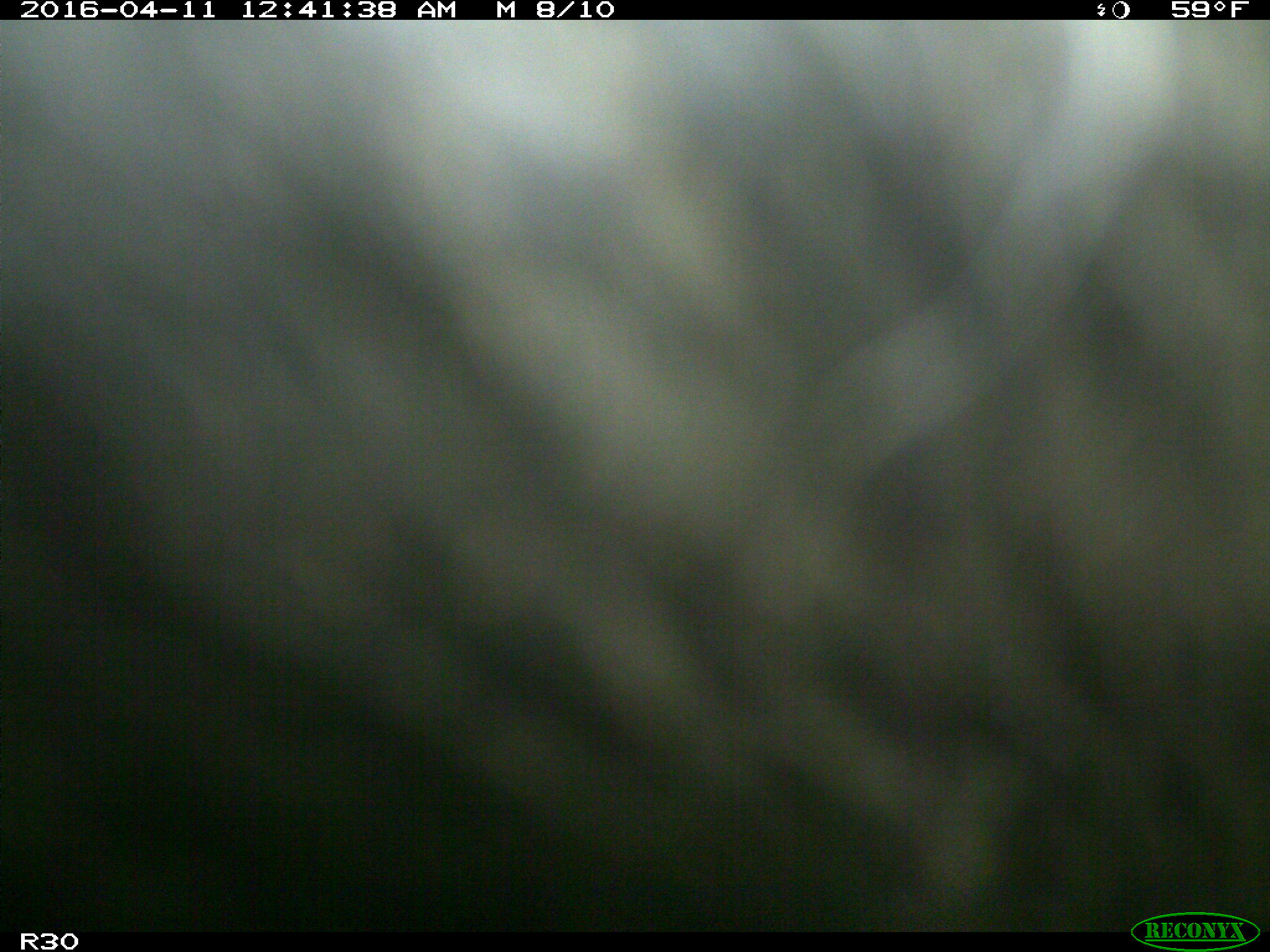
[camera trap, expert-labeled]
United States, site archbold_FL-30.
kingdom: Animalia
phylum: Chordata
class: Mammalia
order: Artiodactyla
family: Bovidae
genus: Bos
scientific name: Bos taurus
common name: domestic cow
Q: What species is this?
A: Bos taurus (domestic cow).